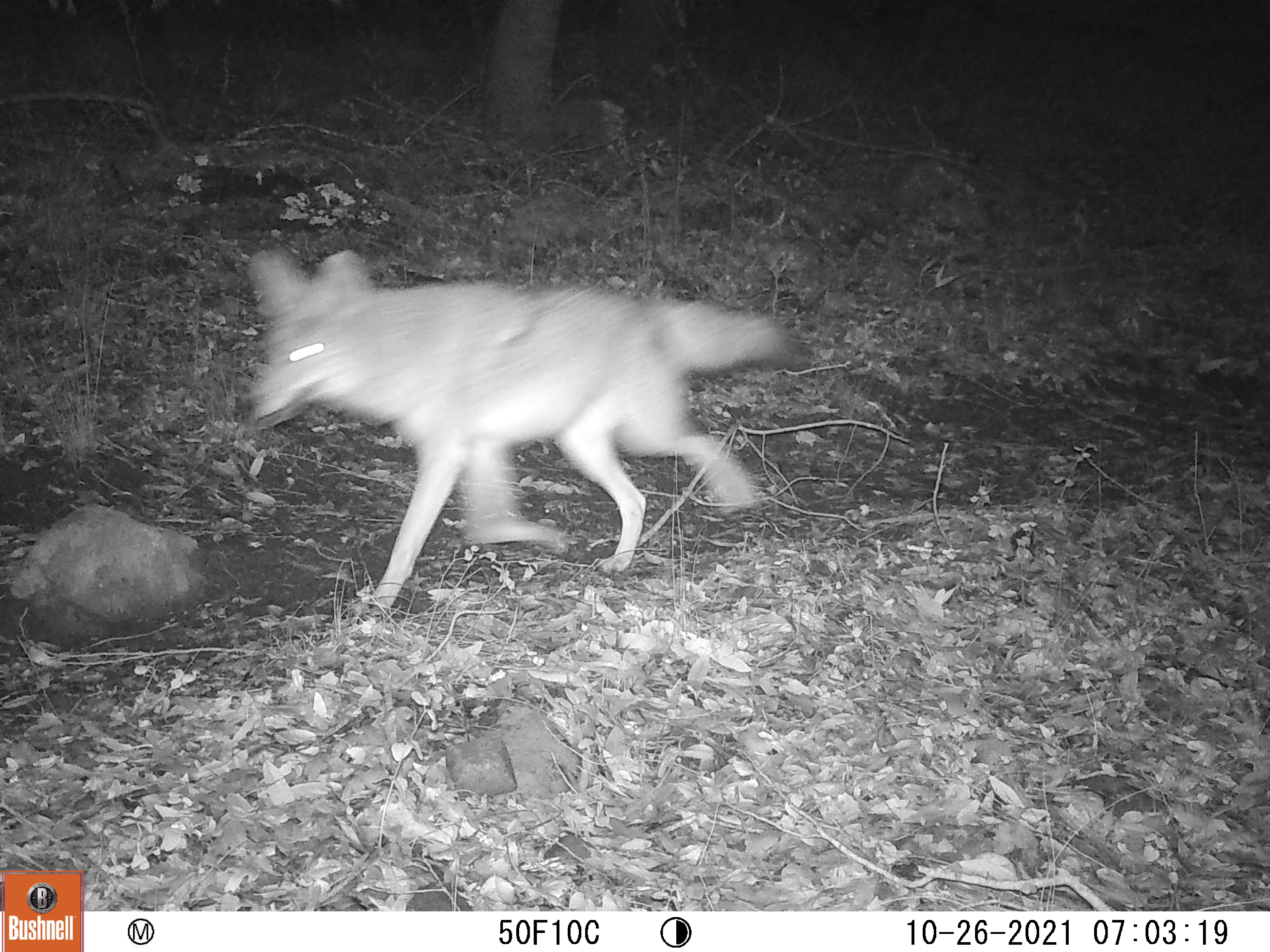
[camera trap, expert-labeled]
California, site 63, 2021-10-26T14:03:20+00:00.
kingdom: Animalia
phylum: Chordata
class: Mammalia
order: Carnivora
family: Canidae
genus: Canis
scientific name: Canis latrans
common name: coyote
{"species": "coyote (Canis latrans)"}